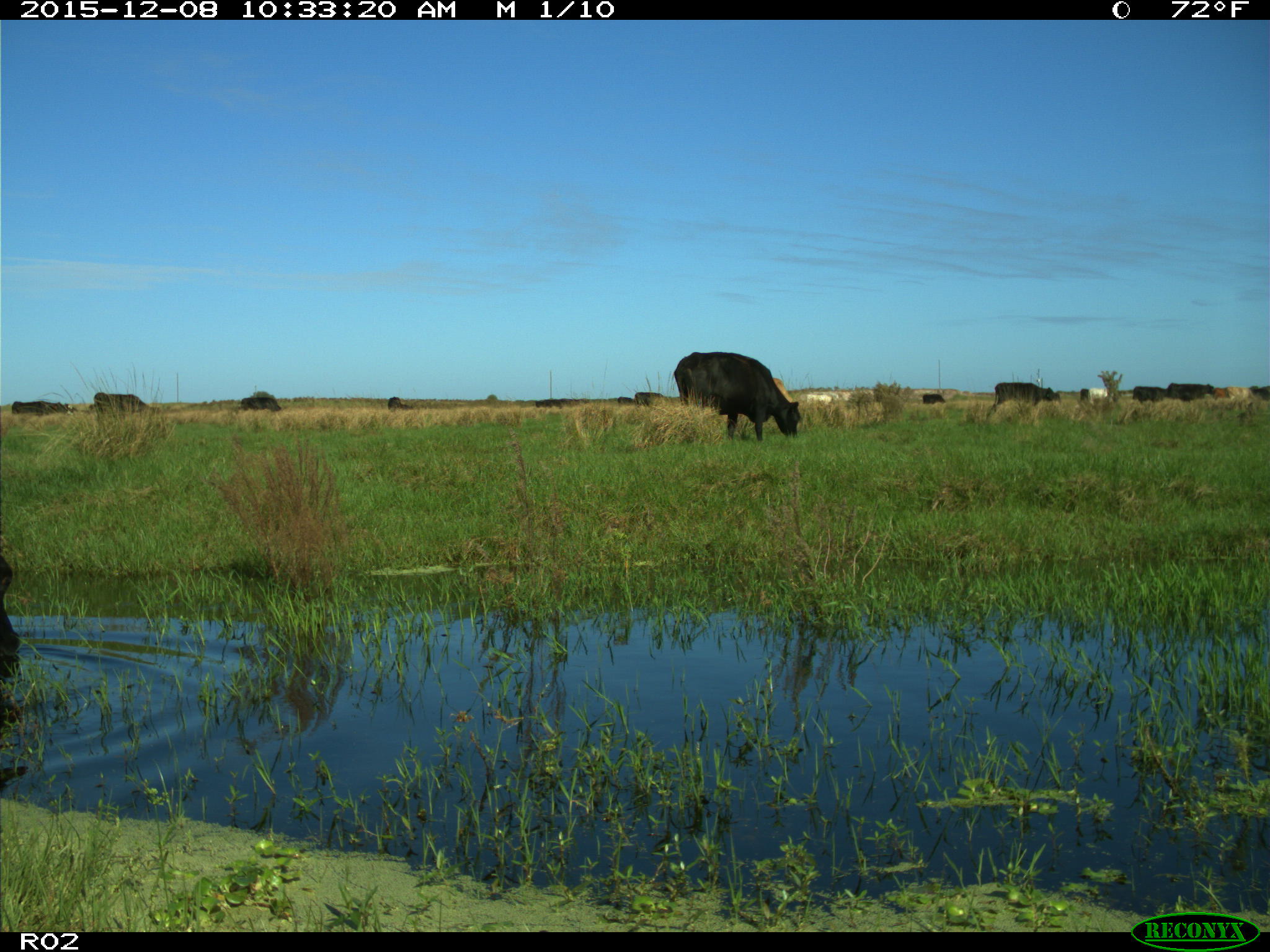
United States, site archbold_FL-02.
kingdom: Animalia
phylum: Chordata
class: Mammalia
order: Artiodactyla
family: Bovidae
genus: Bos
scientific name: Bos taurus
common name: domestic cow